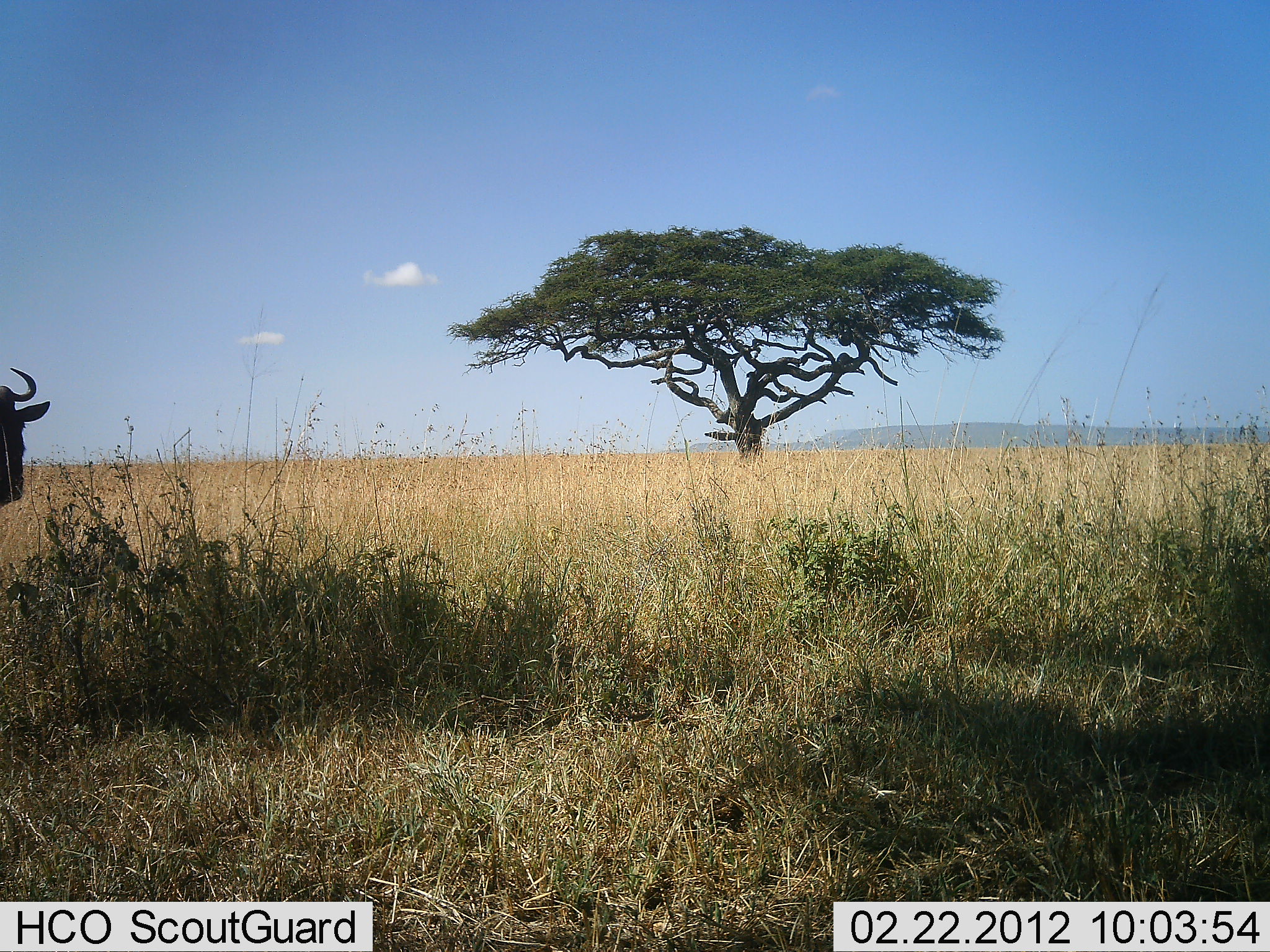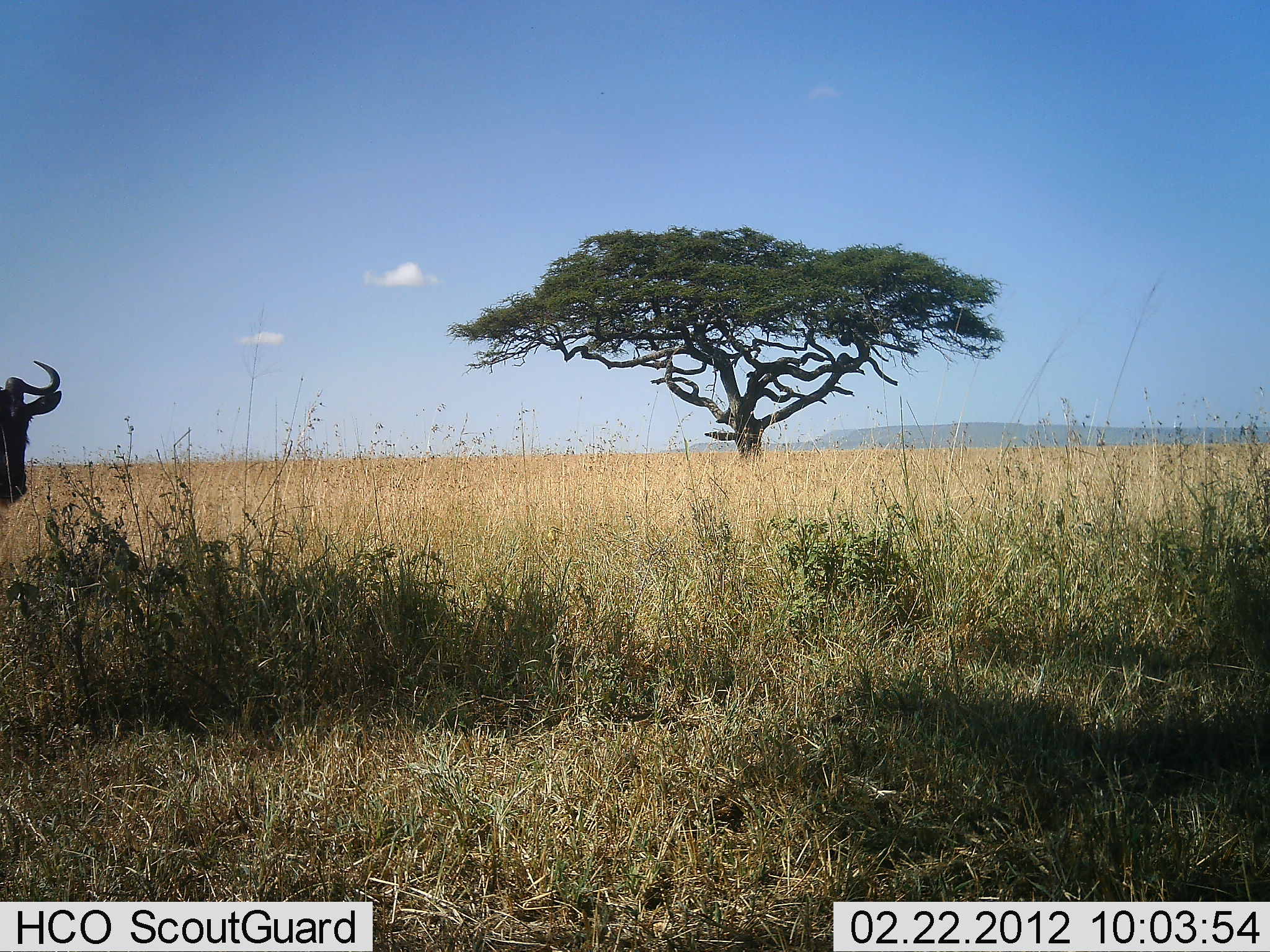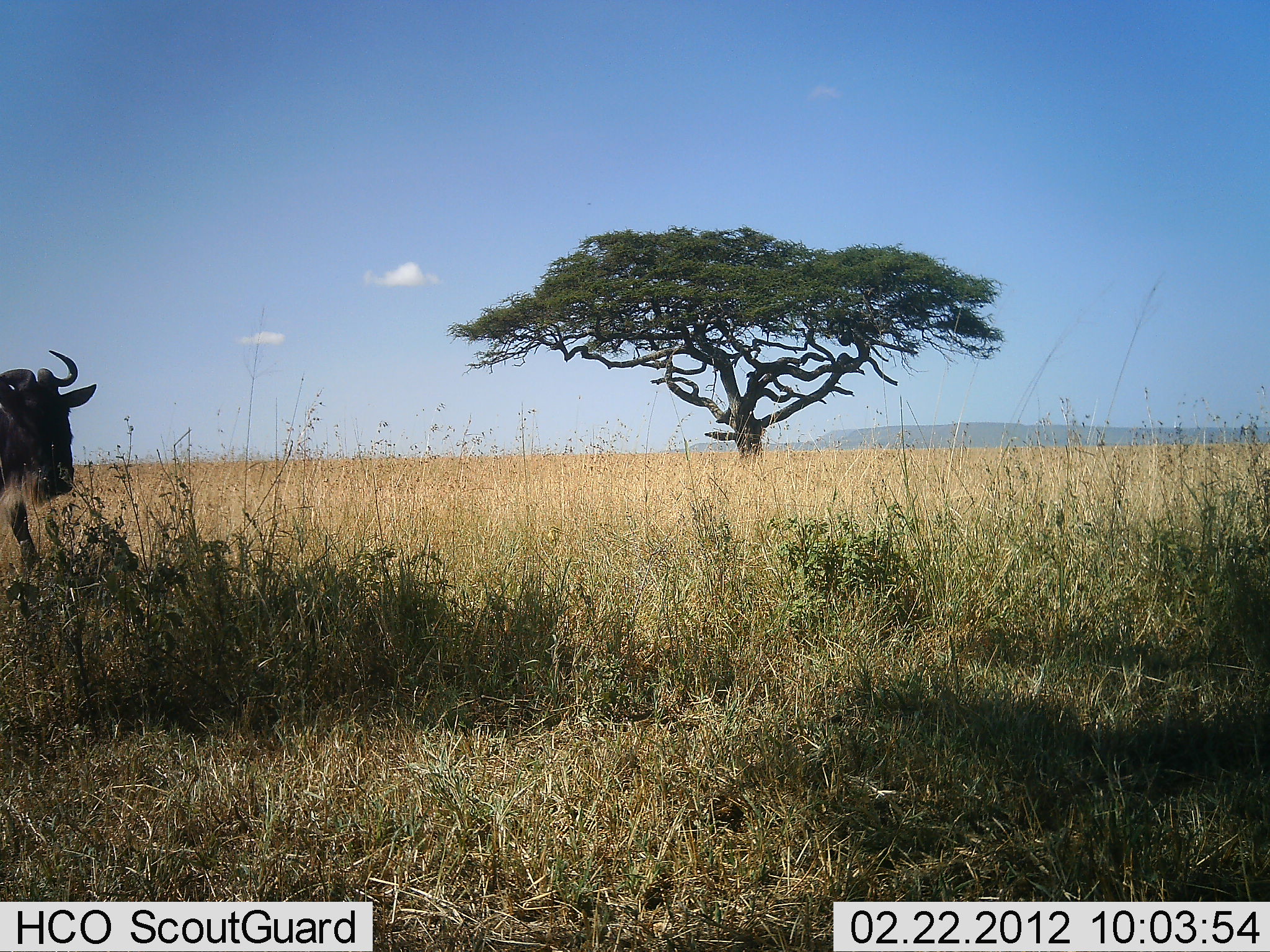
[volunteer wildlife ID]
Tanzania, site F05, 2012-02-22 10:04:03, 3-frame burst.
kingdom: Animalia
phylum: Chordata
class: Mammalia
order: Artiodactyla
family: Bovidae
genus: Connochaetes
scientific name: Connochaetes taurinus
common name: blue wildebeest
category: wildebeest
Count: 1.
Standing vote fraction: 33%.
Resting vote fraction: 0%.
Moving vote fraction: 72%.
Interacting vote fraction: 0%.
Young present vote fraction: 0%.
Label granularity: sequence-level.